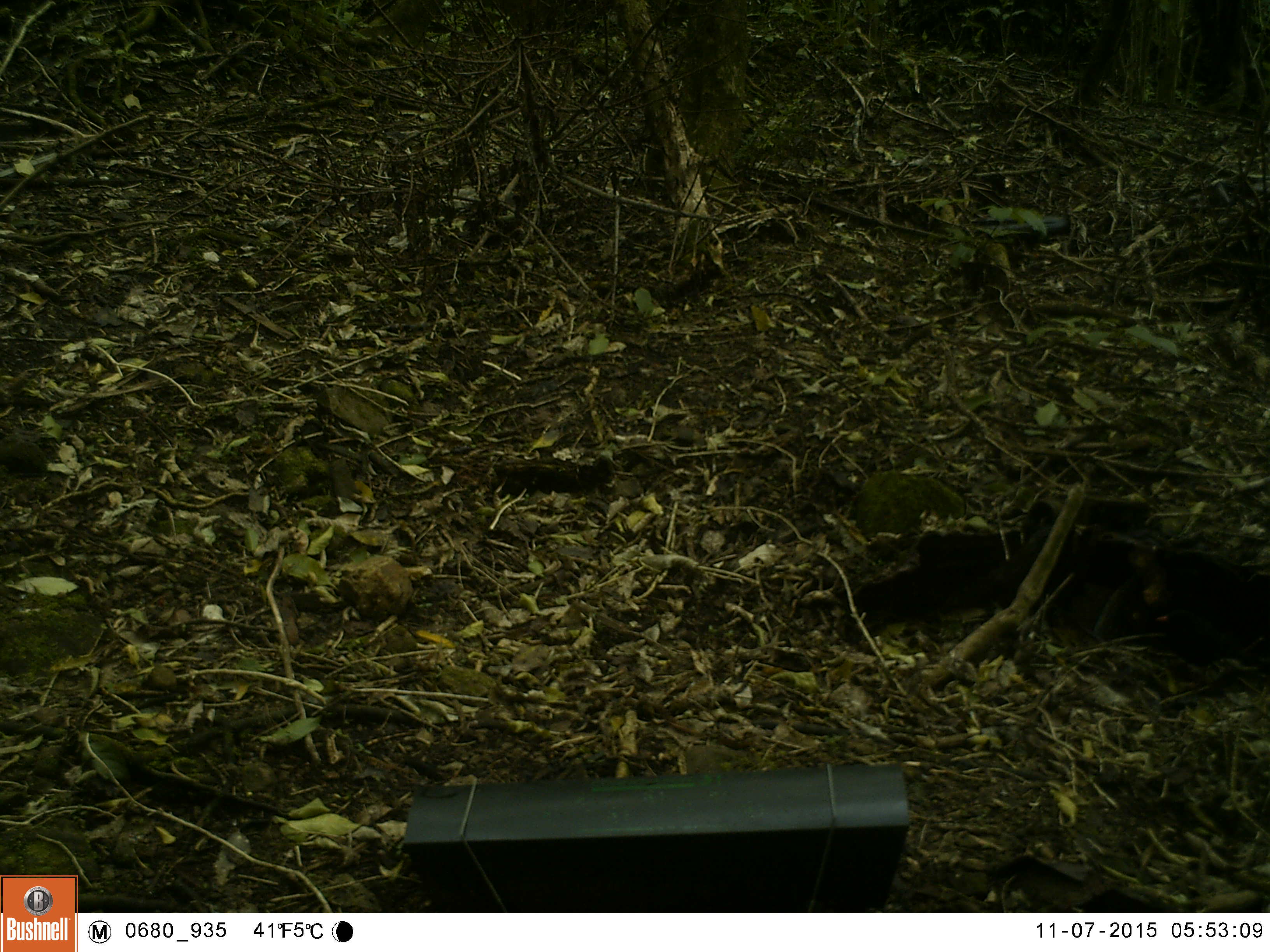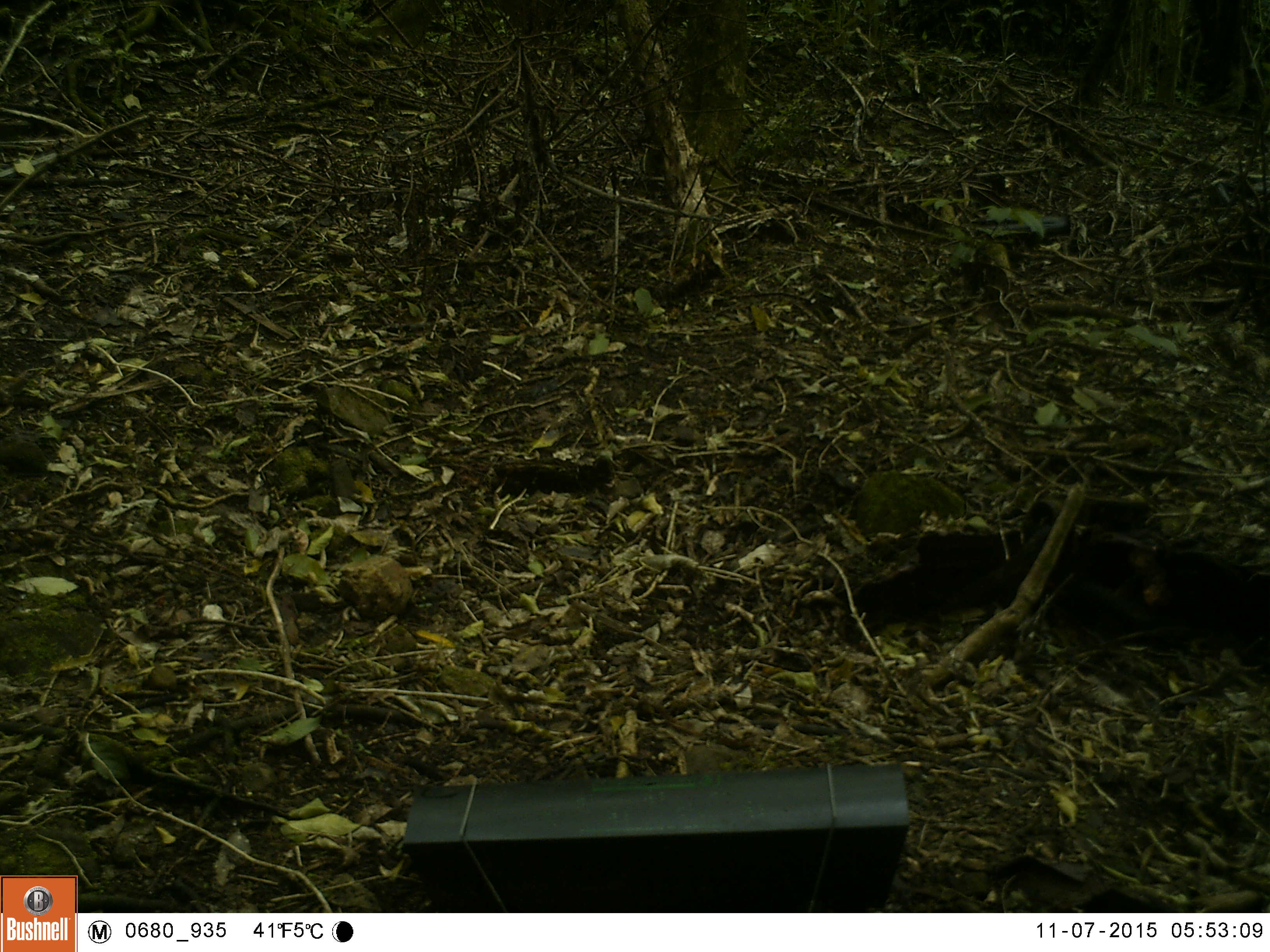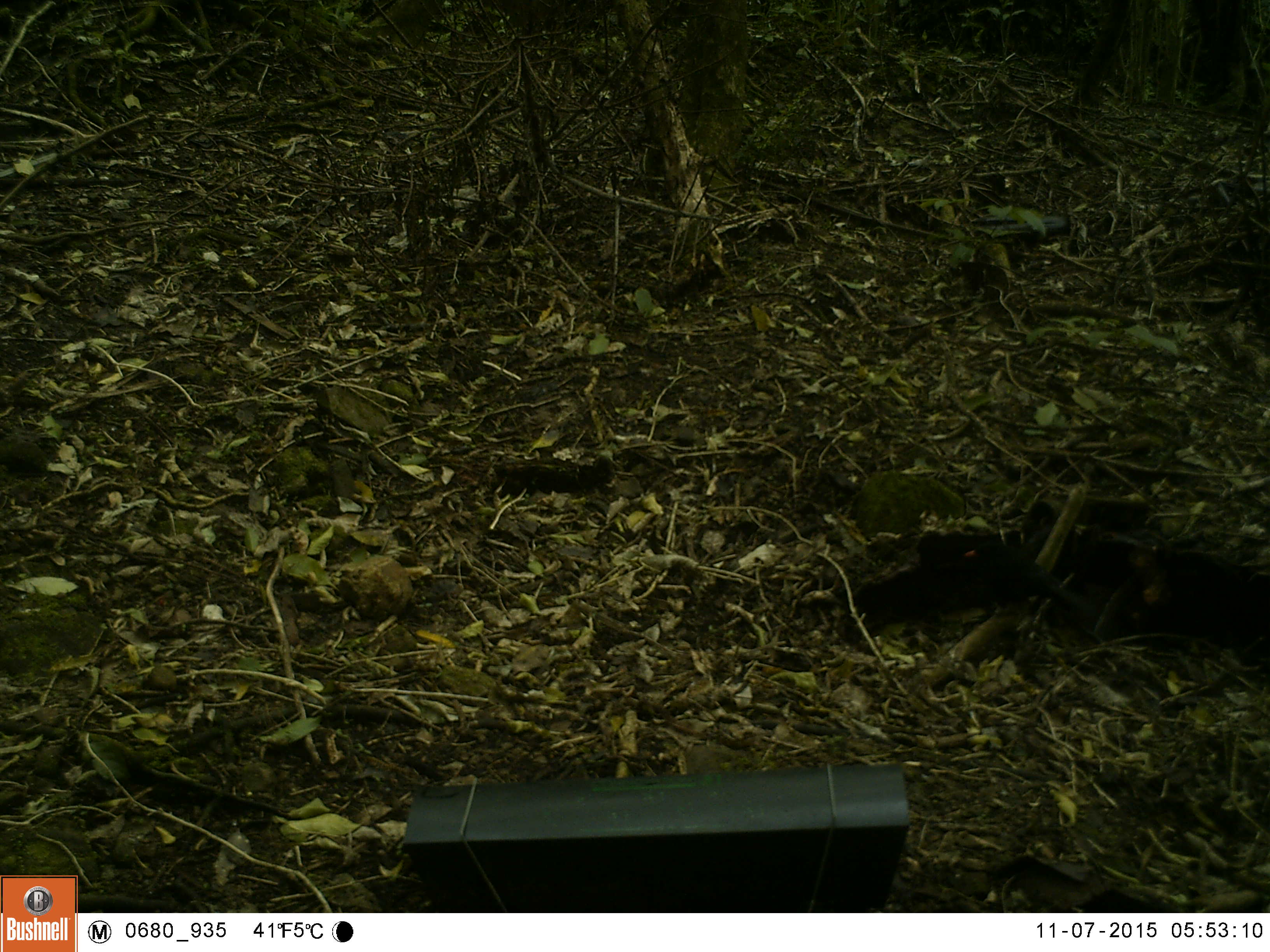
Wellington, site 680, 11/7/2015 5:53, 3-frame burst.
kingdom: Animalia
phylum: Chordata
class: Aves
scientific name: Aves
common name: bird